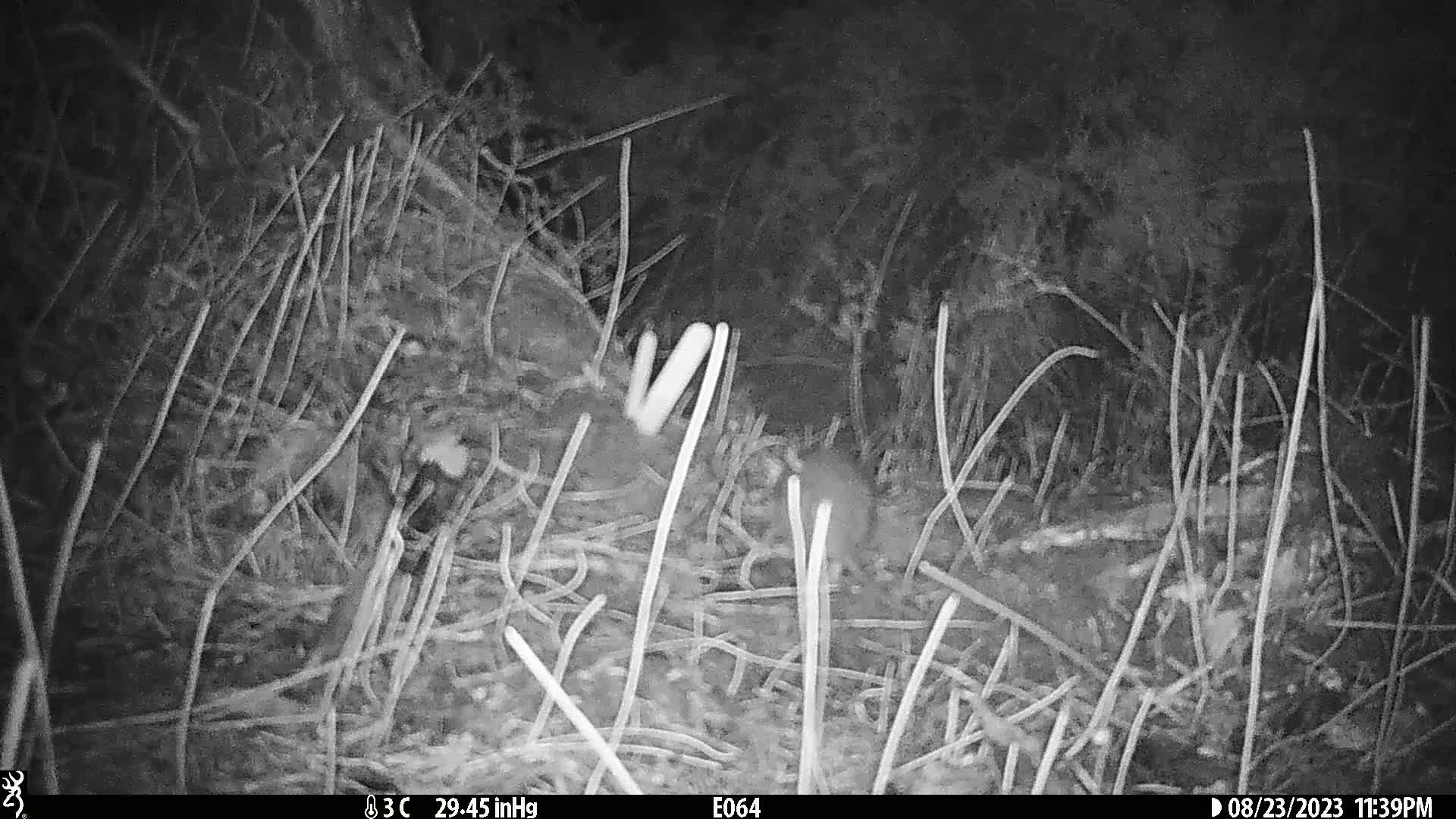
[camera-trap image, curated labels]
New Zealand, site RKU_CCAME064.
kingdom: Animalia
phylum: Chordata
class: Mammalia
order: Rodentia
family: Muridae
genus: Rattus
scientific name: Rattus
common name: rat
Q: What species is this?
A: Rat (Rattus).